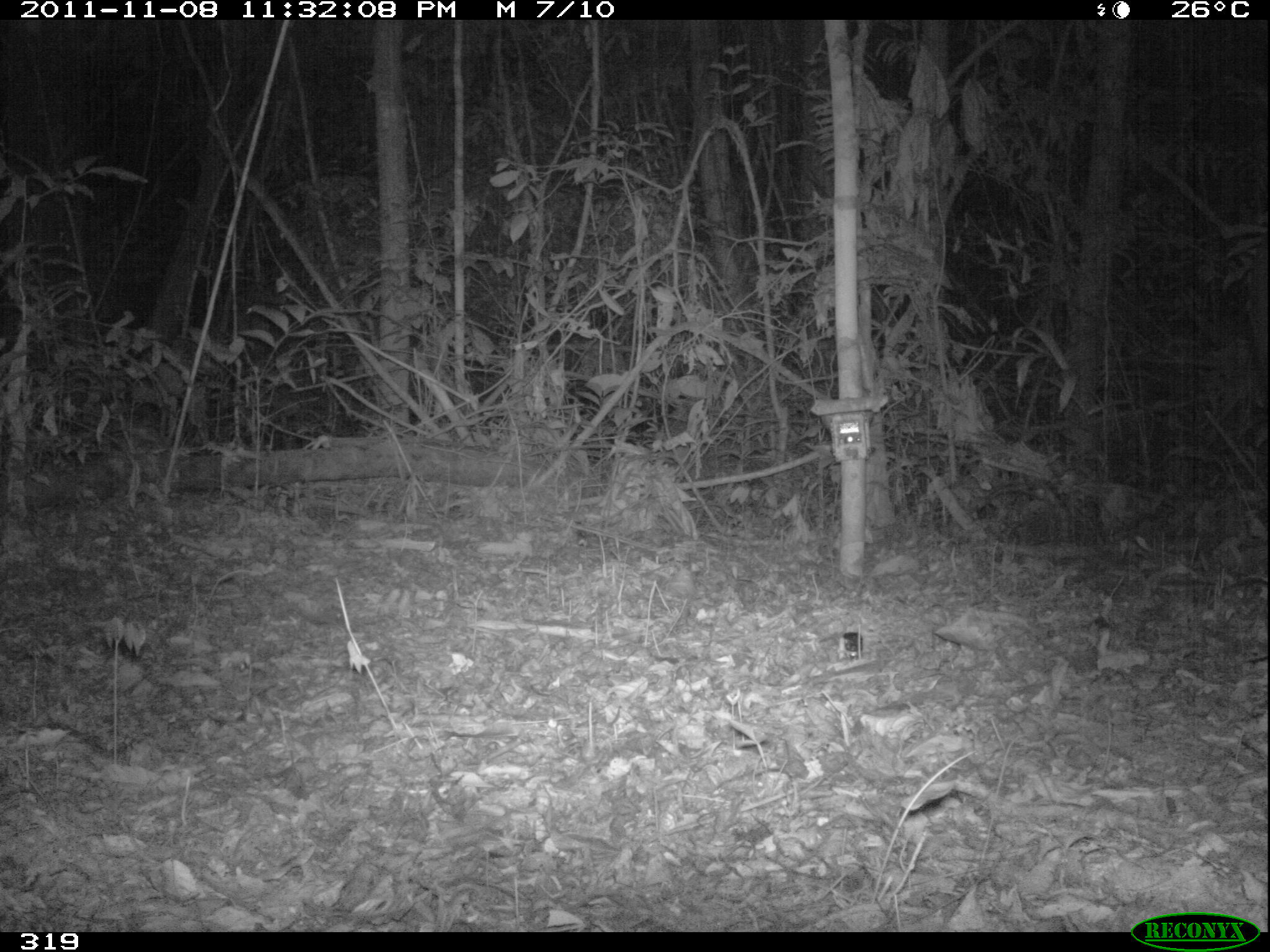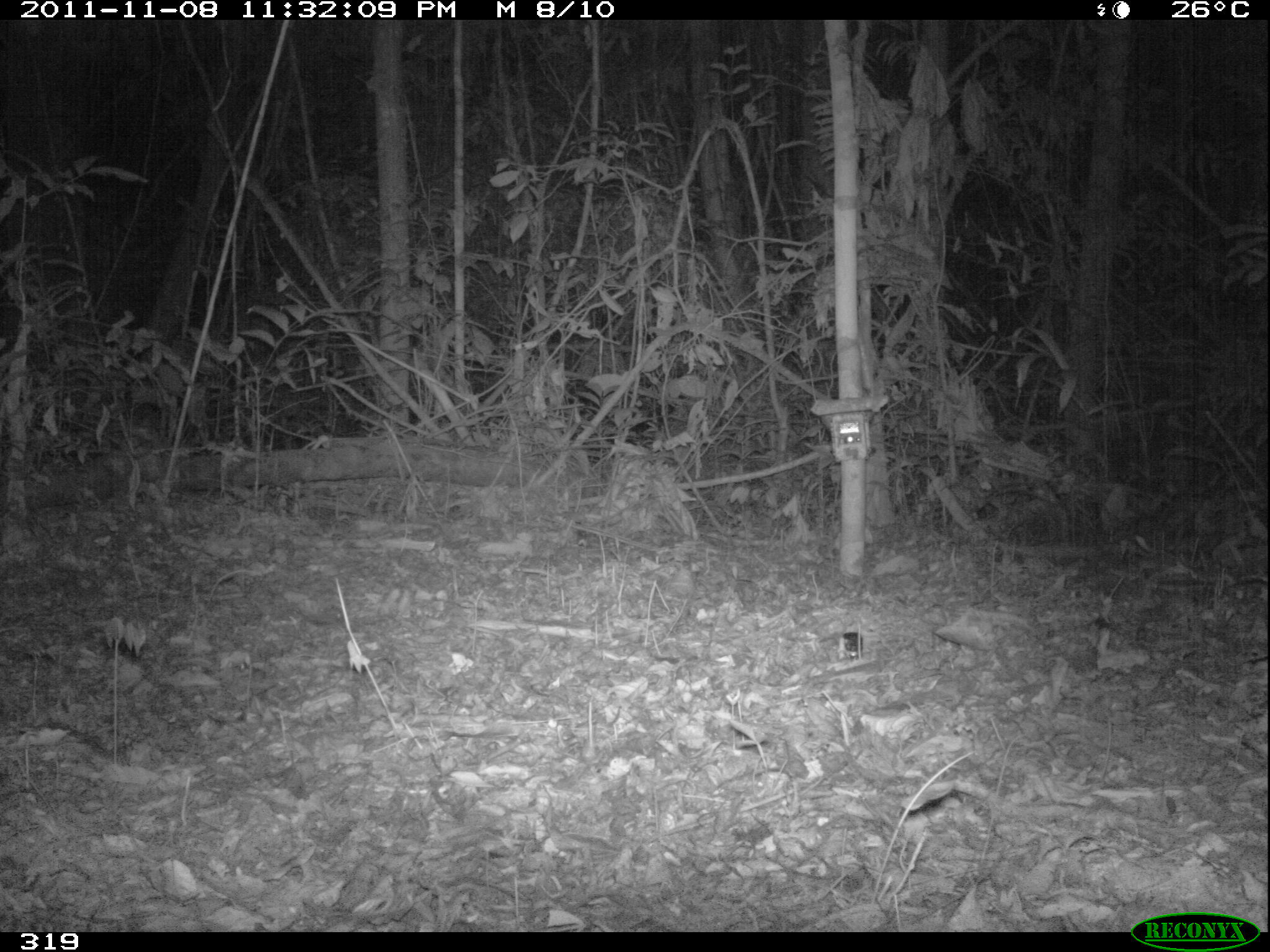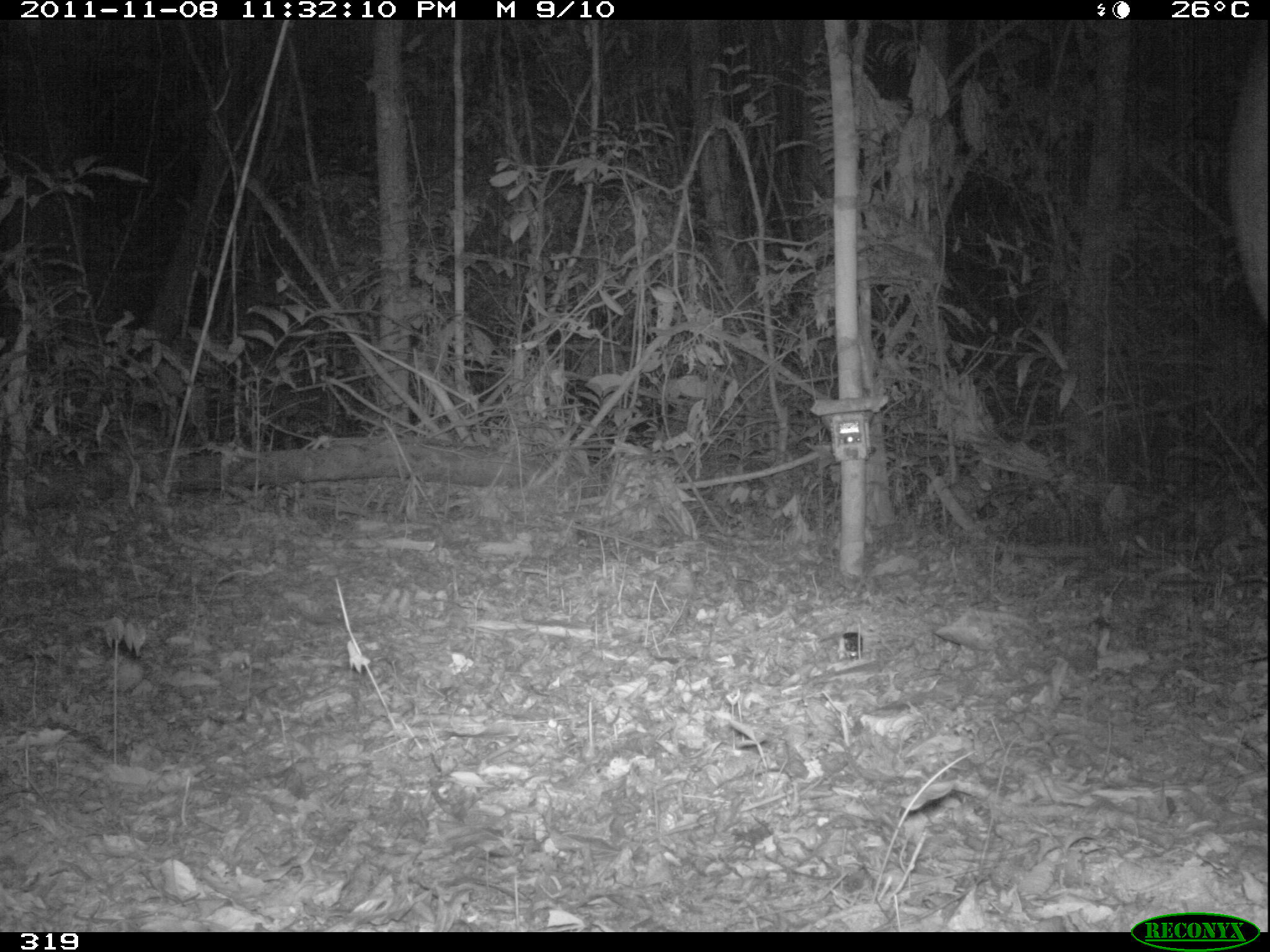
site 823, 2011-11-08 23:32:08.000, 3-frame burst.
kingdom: Animalia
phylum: Chordata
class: Mammalia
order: Perissodactyla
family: Tapiridae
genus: Tapirus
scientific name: Tapirus terrestris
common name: south american tapir